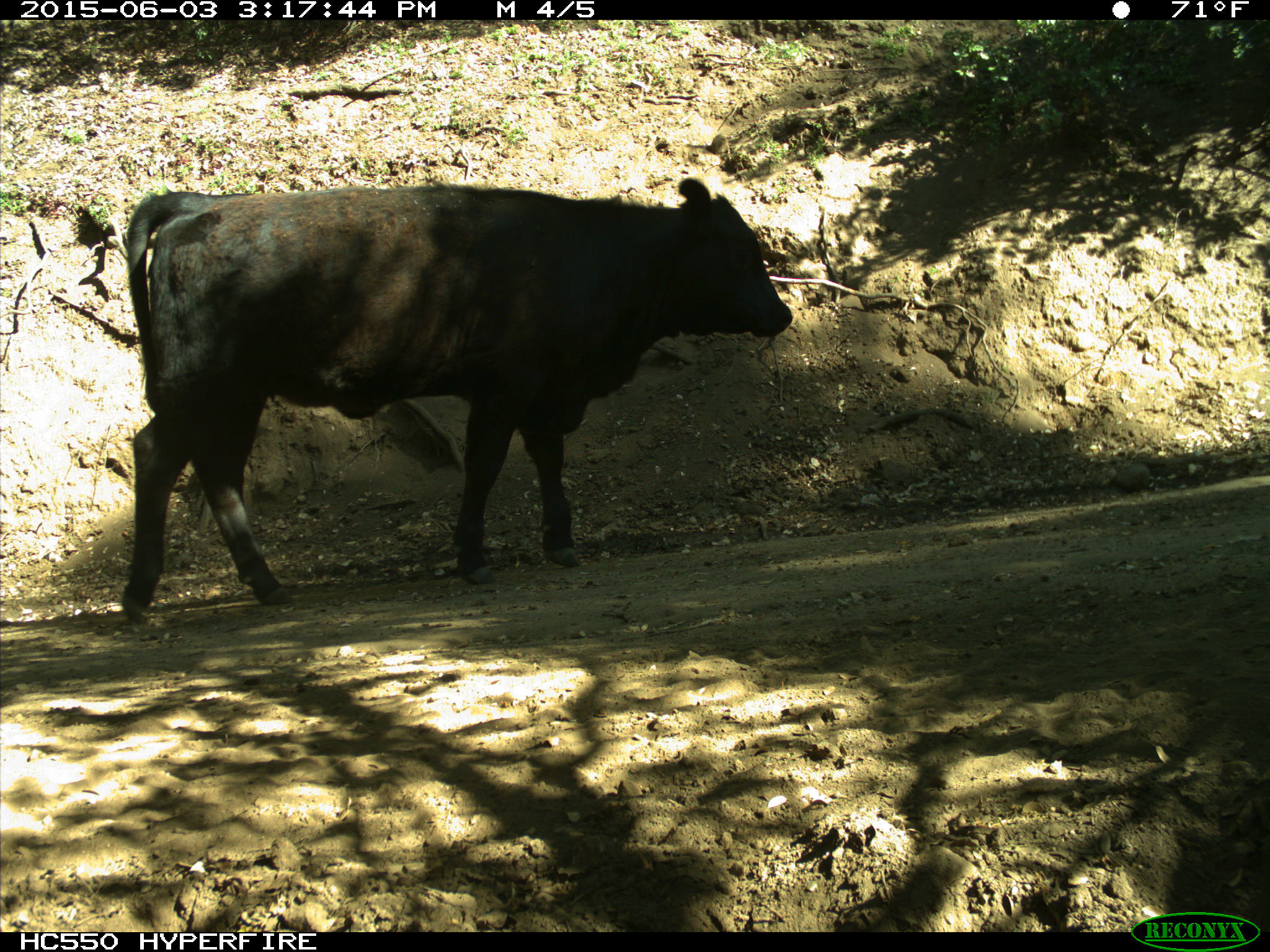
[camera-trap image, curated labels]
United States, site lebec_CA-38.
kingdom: Animalia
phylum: Chordata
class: Mammalia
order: Artiodactyla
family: Bovidae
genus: Bos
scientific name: Bos taurus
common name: domestic cow